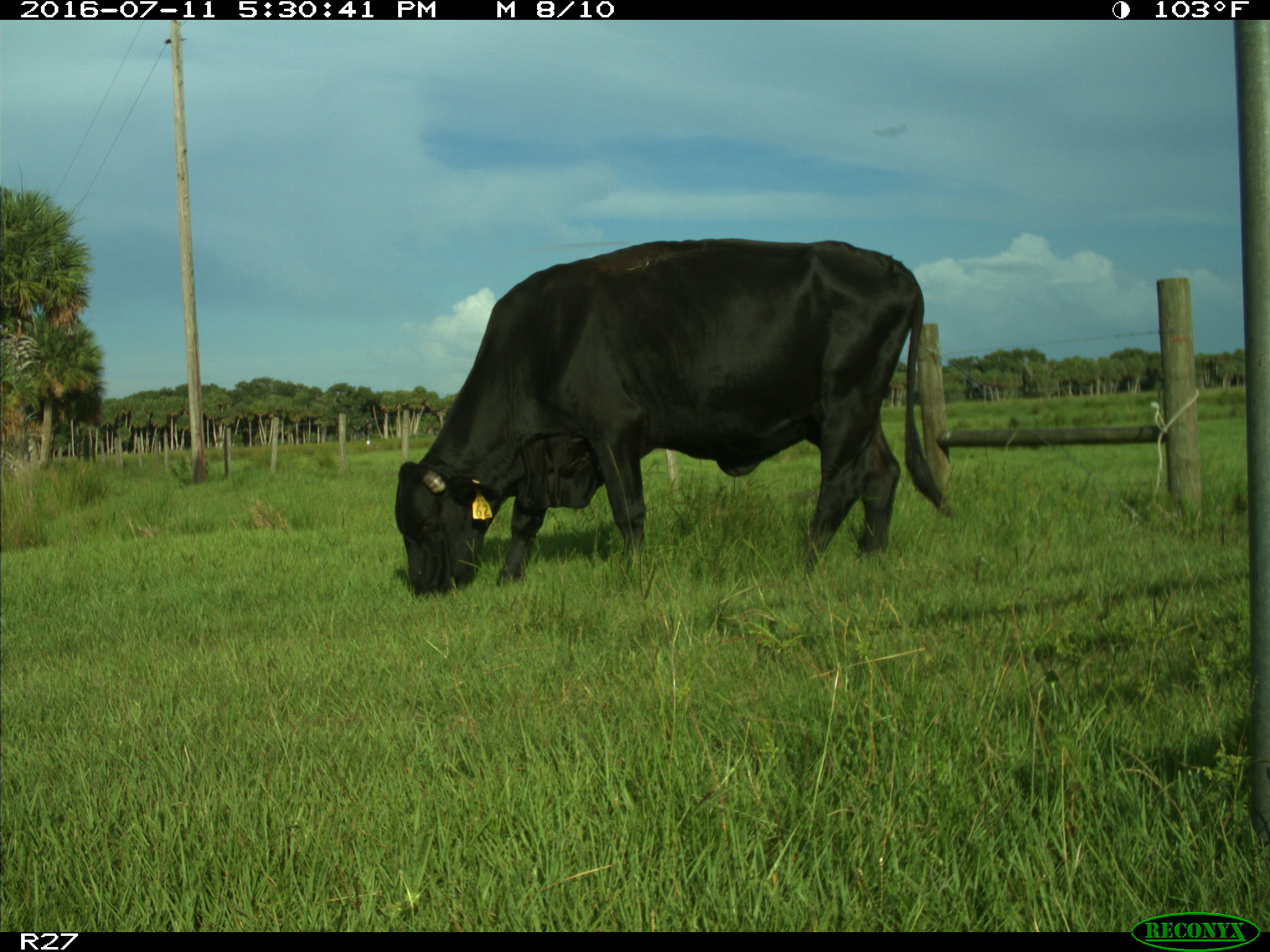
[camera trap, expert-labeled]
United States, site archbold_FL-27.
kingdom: Animalia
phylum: Chordata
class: Mammalia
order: Artiodactyla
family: Bovidae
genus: Bos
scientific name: Bos taurus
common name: domestic cow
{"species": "Bos taurus (domestic cow)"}